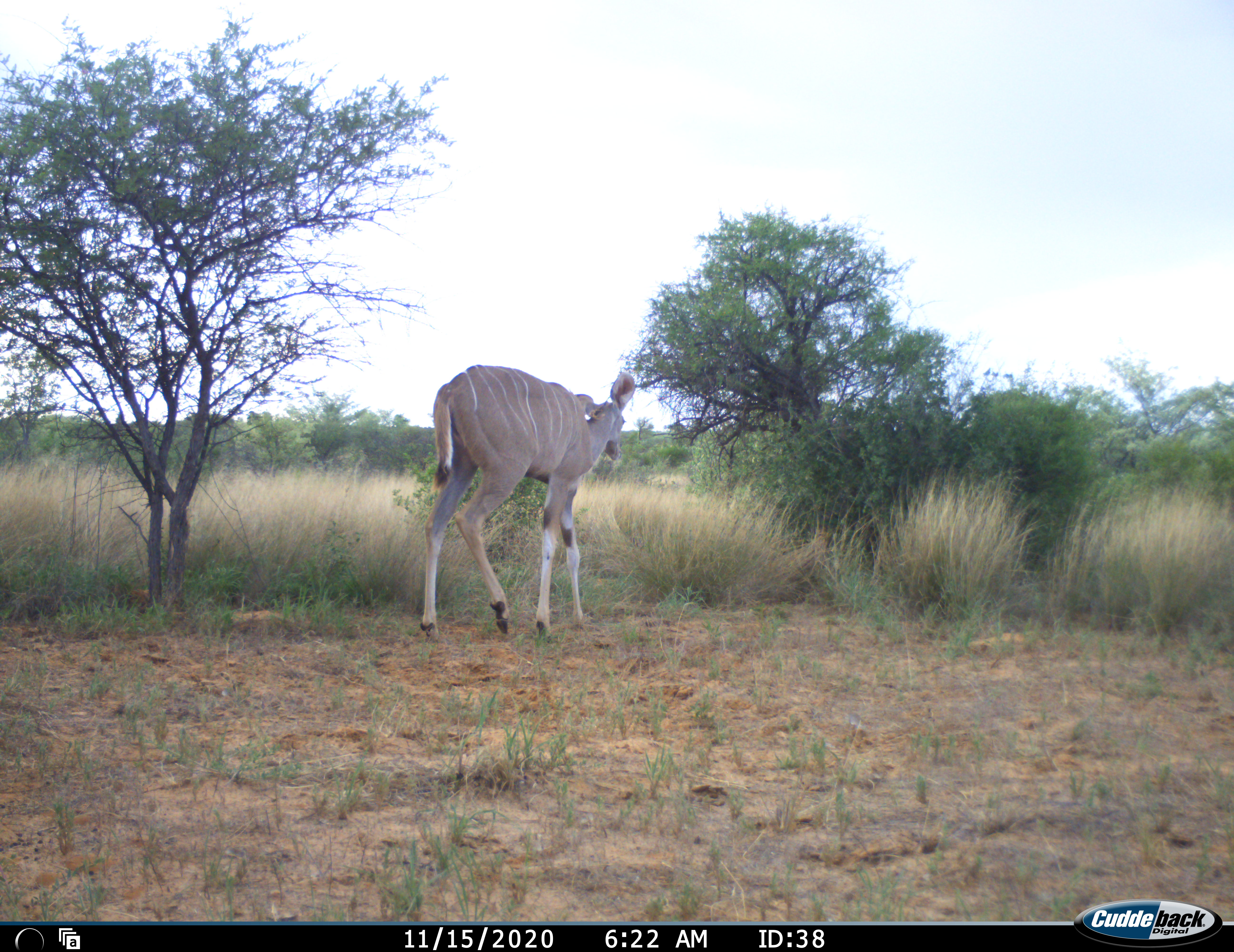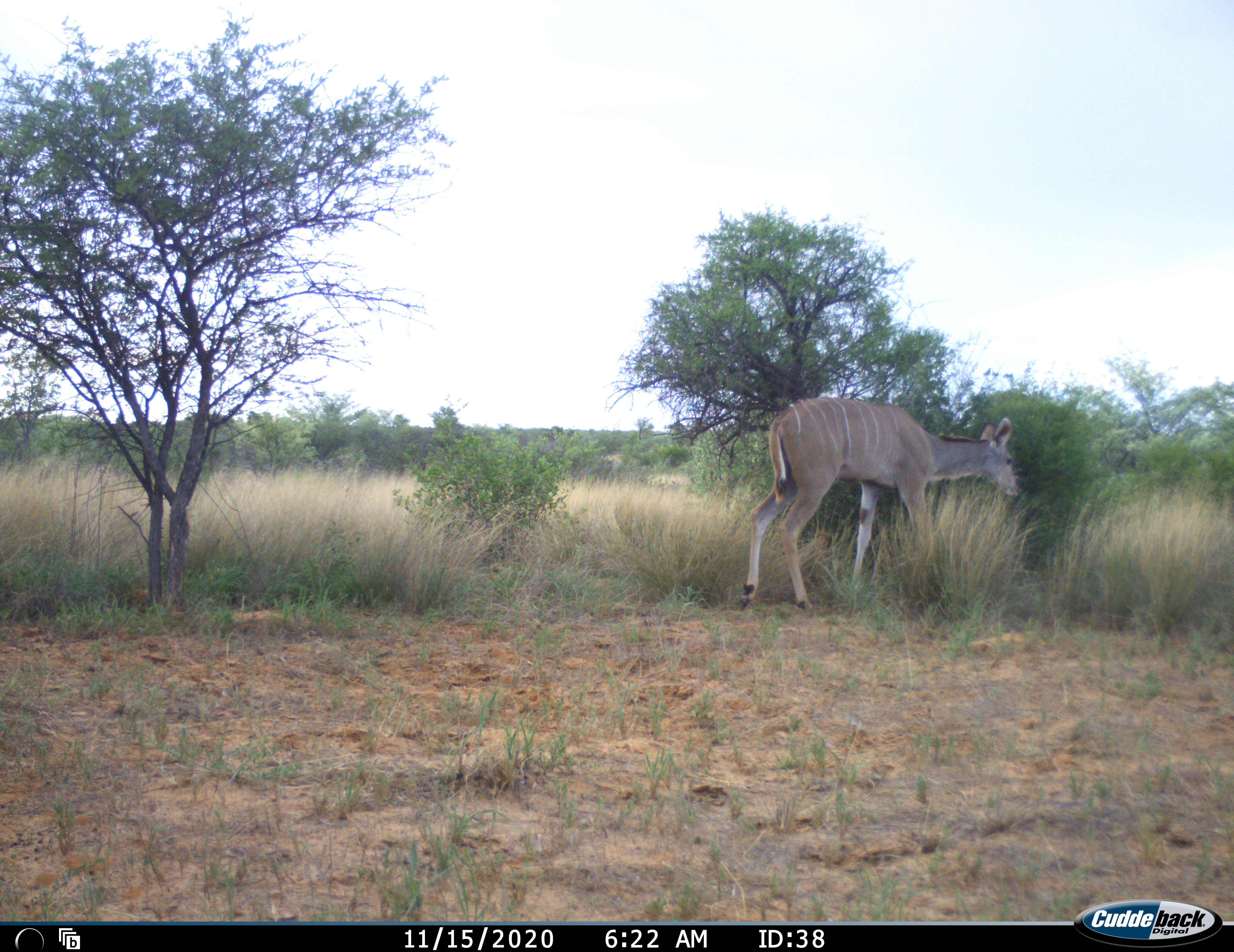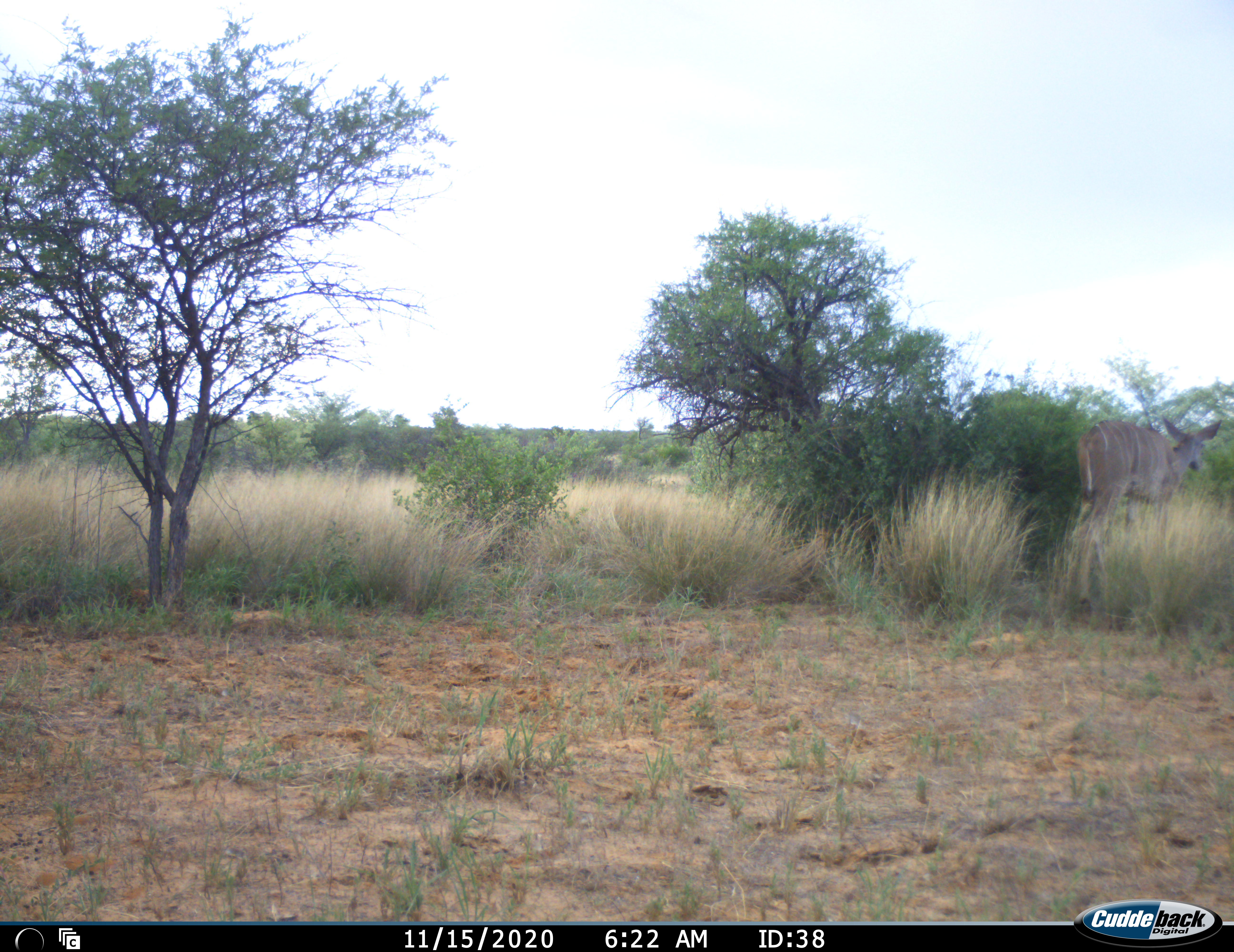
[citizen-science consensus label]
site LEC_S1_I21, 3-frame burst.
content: unidentified animal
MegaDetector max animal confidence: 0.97